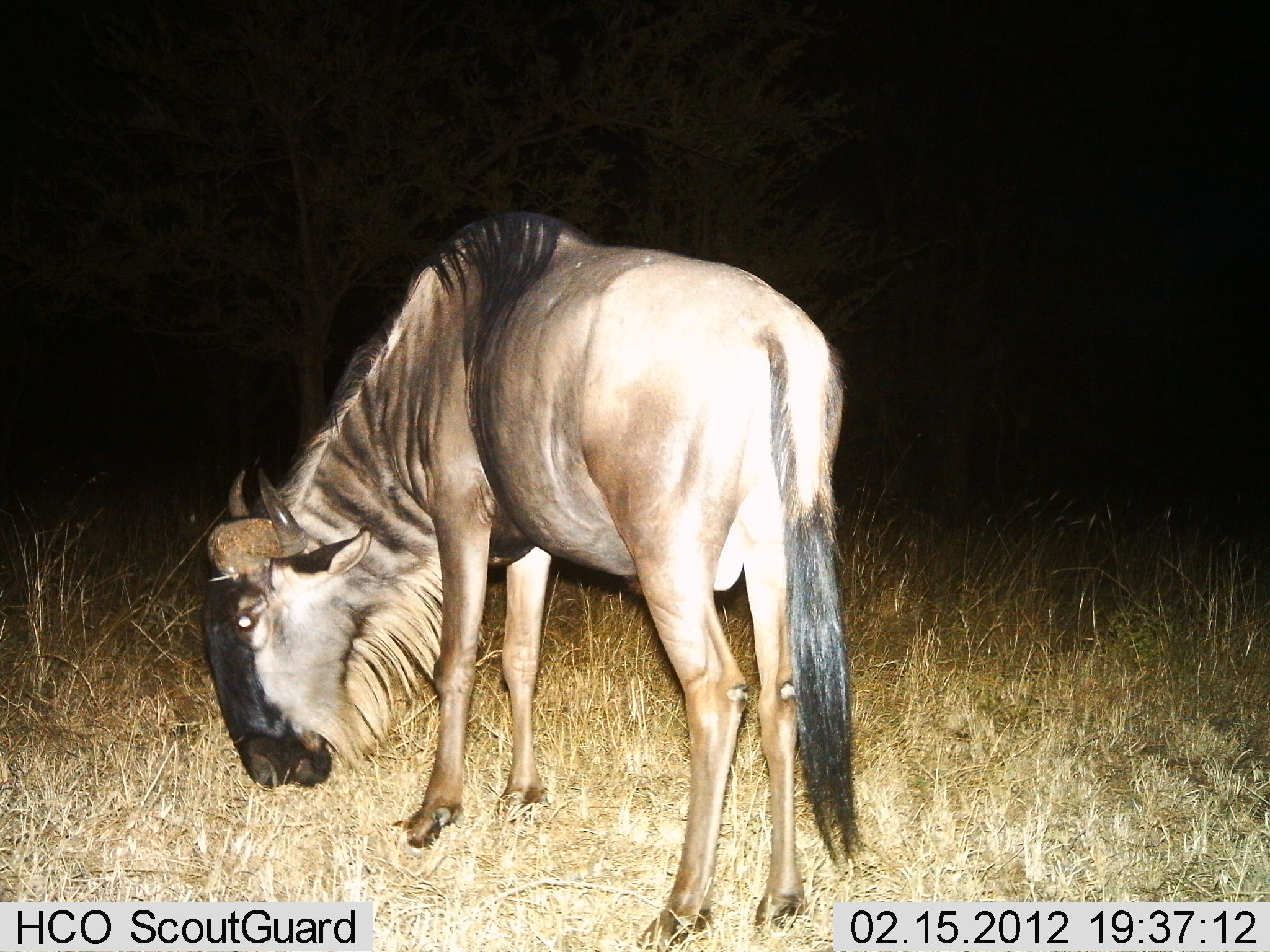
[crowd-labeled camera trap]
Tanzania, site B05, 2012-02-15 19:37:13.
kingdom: Animalia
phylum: Chordata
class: Mammalia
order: Artiodactyla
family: Bovidae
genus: Connochaetes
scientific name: Connochaetes taurinus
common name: blue wildebeest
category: wildebeest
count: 1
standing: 37%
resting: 0%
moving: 0%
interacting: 0%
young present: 0%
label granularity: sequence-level